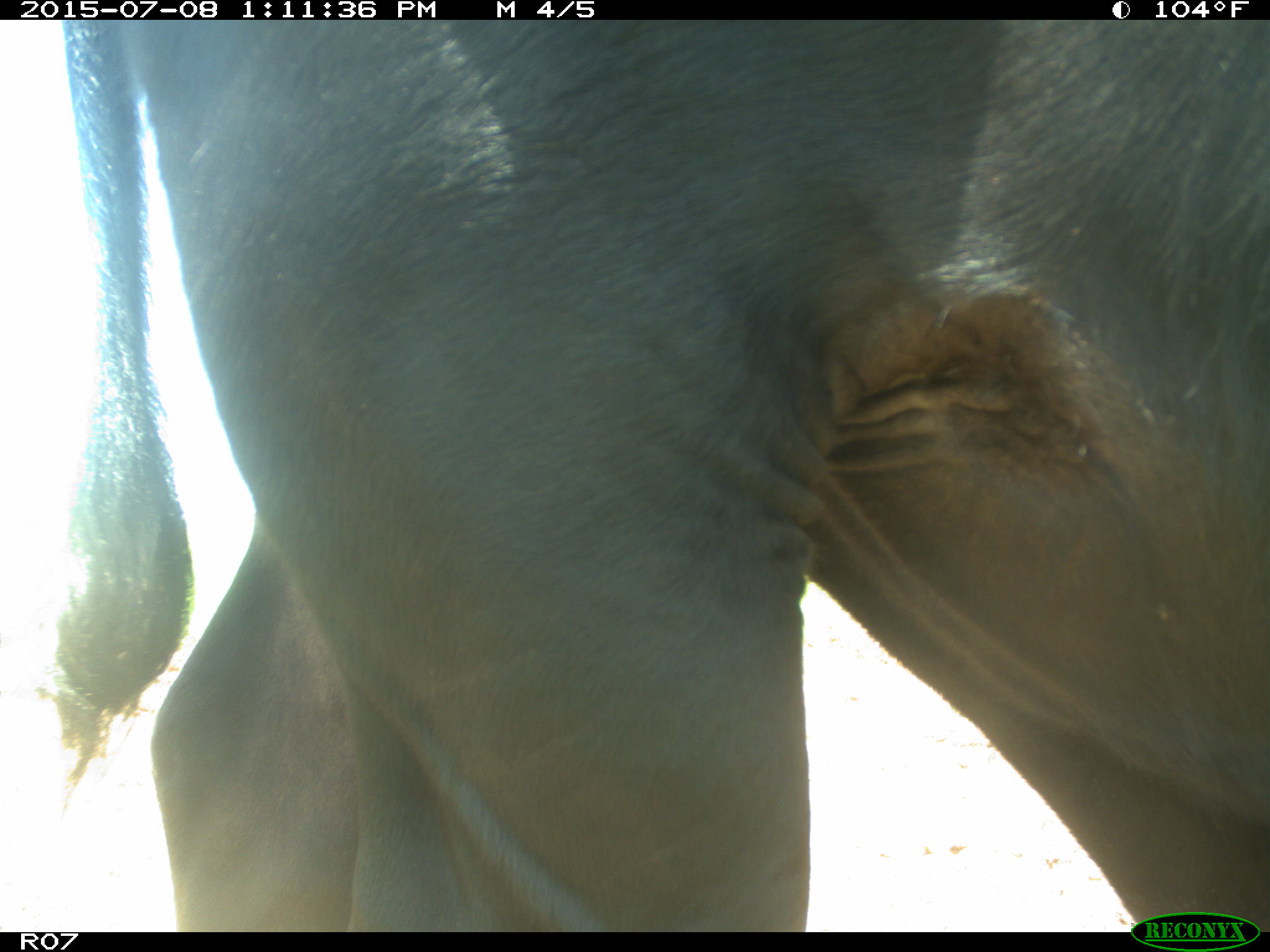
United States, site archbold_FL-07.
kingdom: Animalia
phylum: Chordata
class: Mammalia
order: Artiodactyla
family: Bovidae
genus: Bos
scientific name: Bos taurus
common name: domestic cow